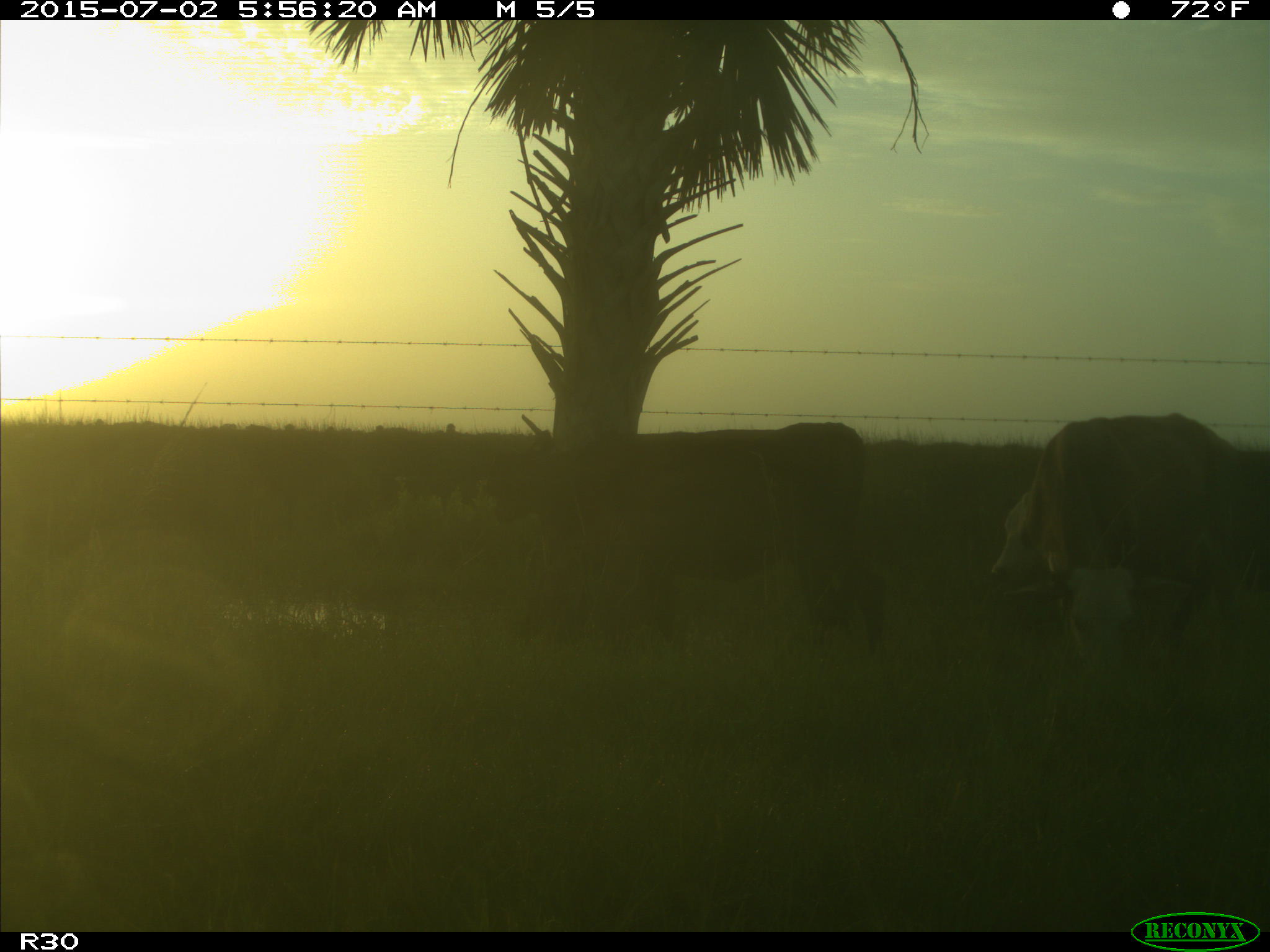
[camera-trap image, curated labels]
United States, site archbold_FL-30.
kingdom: Animalia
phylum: Chordata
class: Mammalia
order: Artiodactyla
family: Bovidae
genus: Bos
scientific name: Bos taurus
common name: domestic cow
Bos taurus (domestic cow).